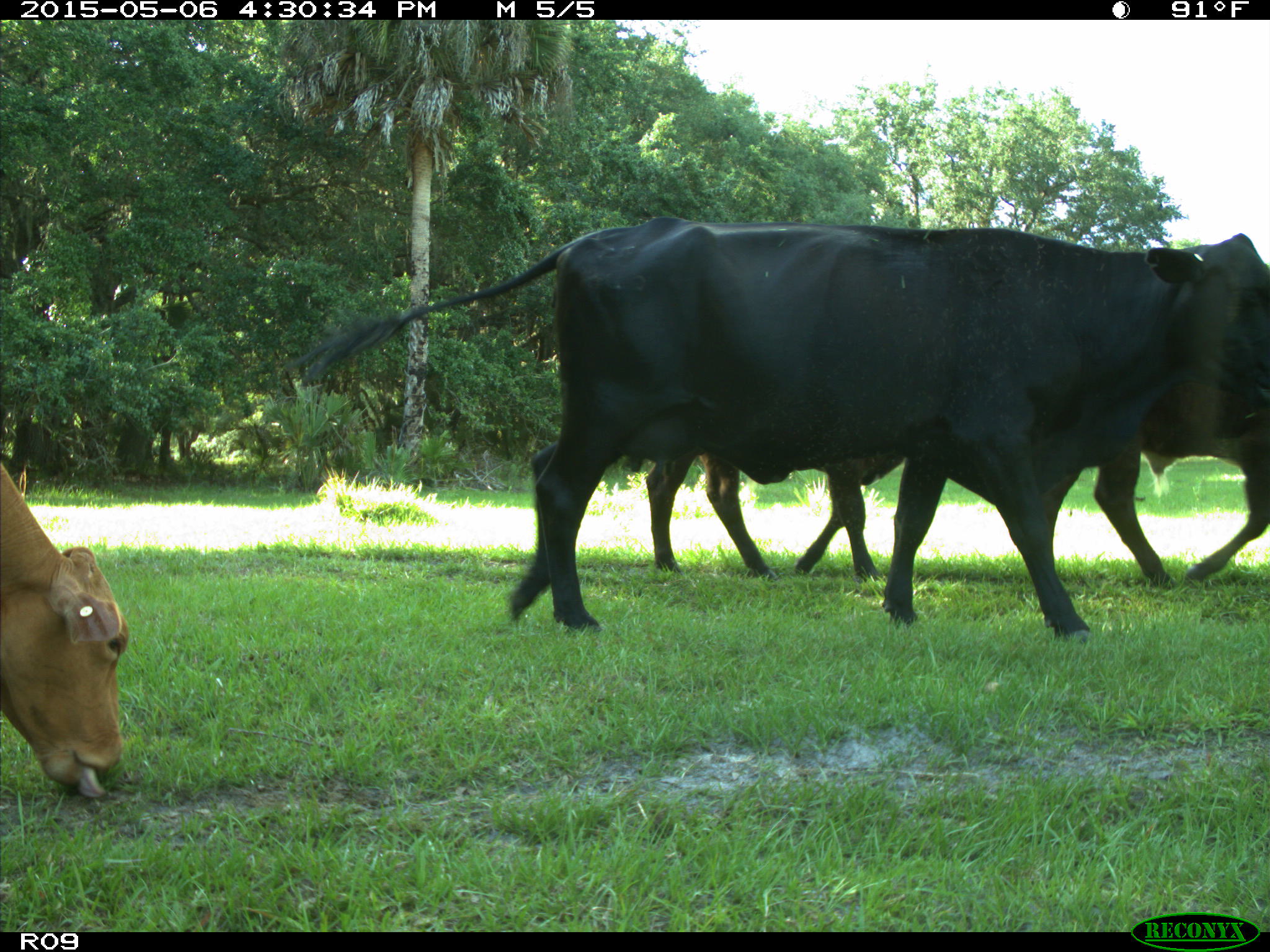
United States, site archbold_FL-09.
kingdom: Animalia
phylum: Chordata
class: Mammalia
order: Artiodactyla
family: Bovidae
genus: Bos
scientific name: Bos taurus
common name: domestic cow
Bos taurus (domestic cow).